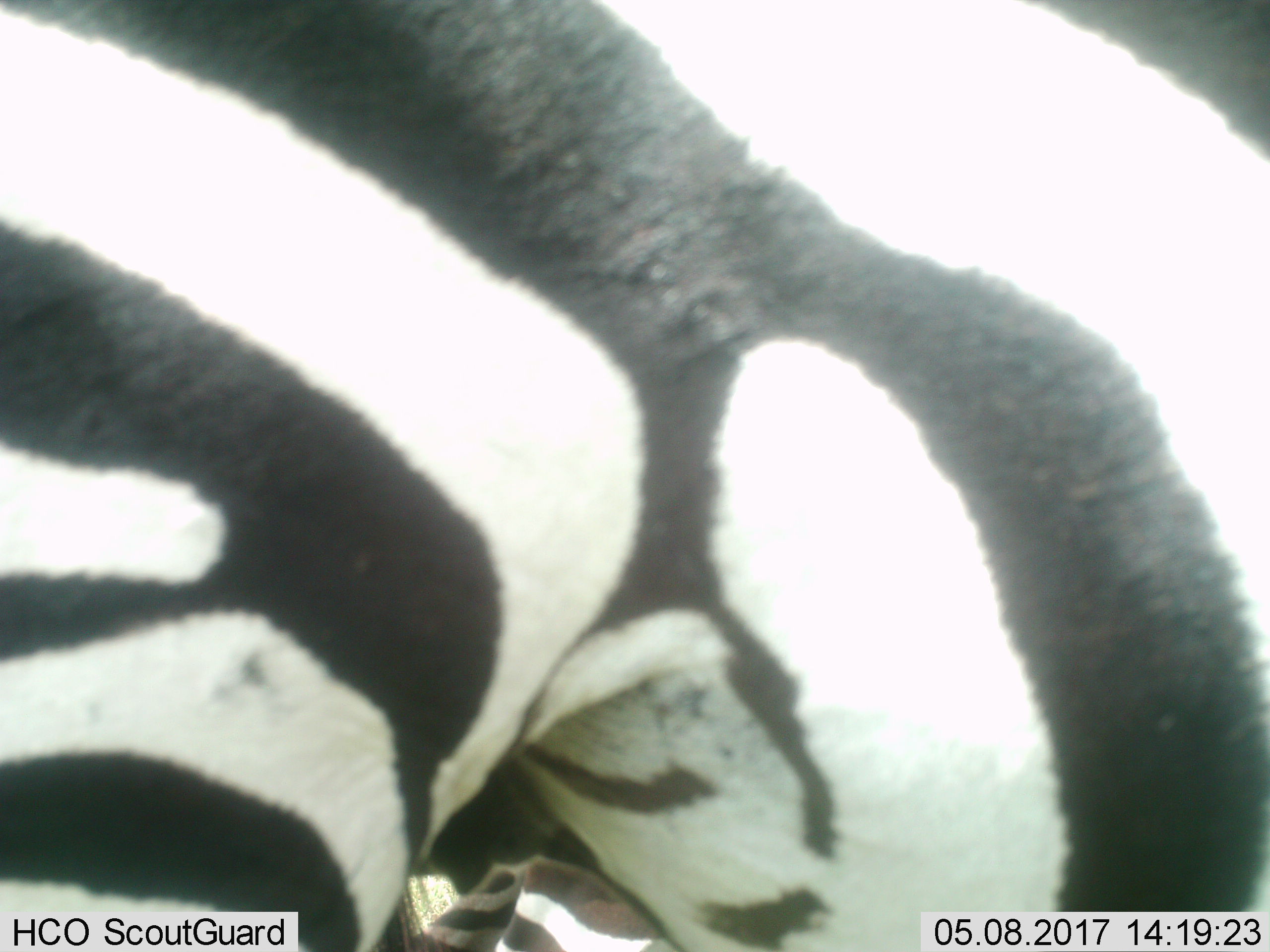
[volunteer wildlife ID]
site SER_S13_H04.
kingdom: Animalia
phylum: Chordata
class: Mammalia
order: Perissodactyla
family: Equidae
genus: Equus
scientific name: Equus quagga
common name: plains zebra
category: zebraplains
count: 1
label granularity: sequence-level